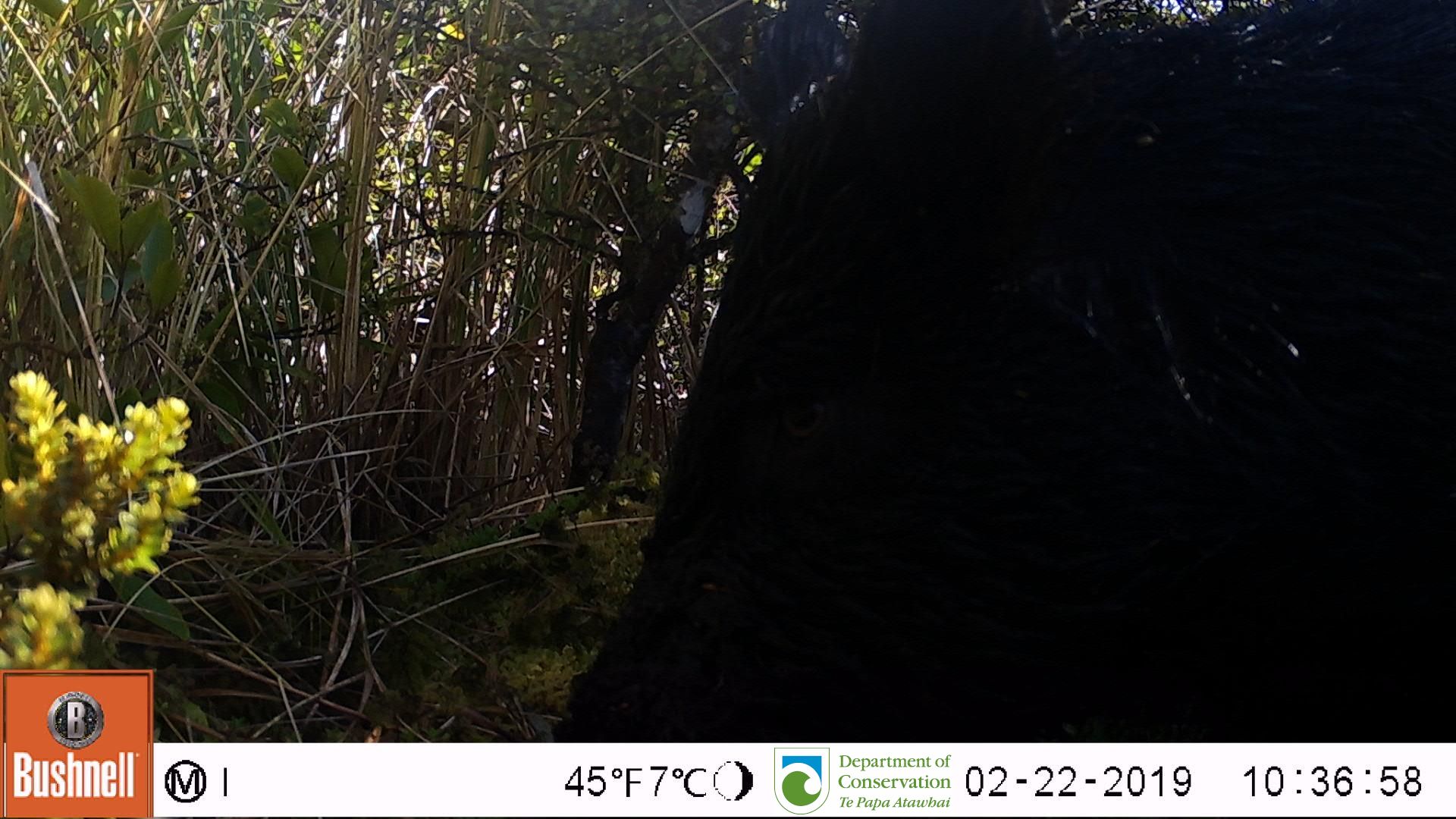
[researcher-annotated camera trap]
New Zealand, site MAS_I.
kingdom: Animalia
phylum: Chordata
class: Mammalia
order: Artiodactyla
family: Suidae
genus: Sus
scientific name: Sus scrofa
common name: pig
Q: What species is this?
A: Pig (Sus scrofa).